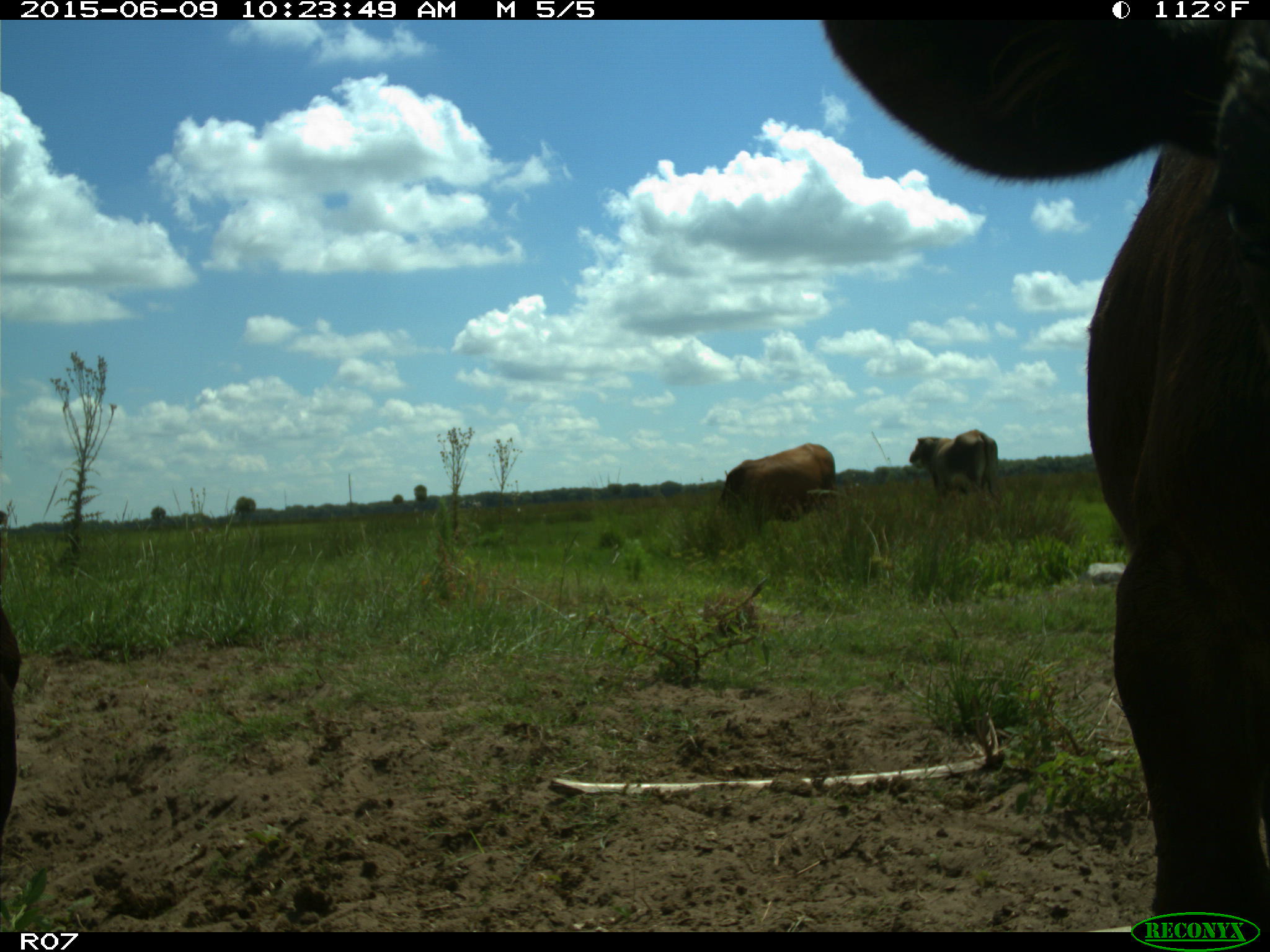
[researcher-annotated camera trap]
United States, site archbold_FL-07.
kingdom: Animalia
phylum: Chordata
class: Mammalia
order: Artiodactyla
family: Bovidae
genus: Bos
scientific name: Bos taurus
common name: domestic cow